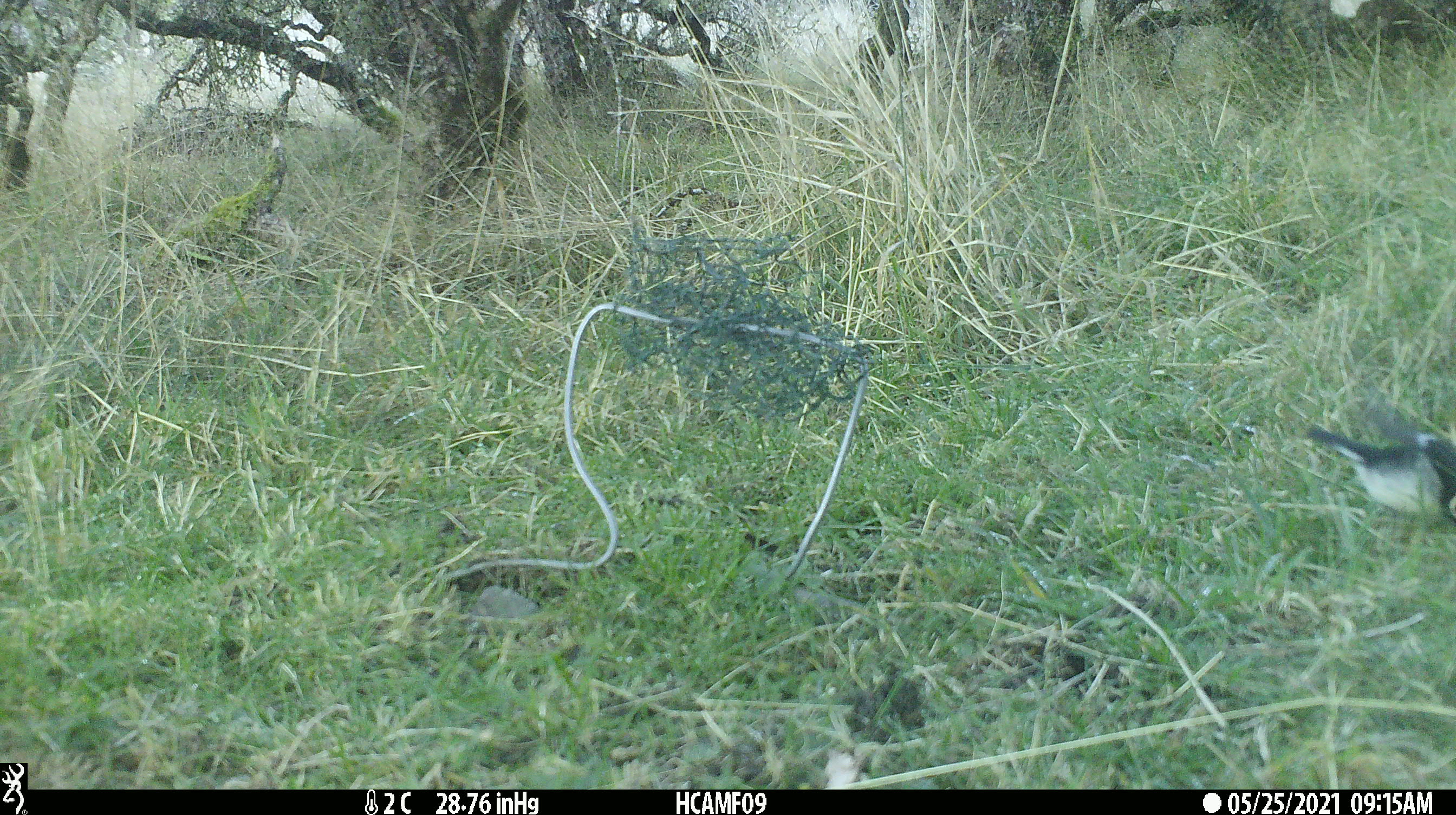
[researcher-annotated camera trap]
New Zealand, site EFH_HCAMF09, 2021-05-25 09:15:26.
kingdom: Animalia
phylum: Chordata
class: Aves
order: Passeriformes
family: Petroicidae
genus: Petroica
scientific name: Petroica macrocephala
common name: tomtit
Tomtit (Petroica macrocephala).